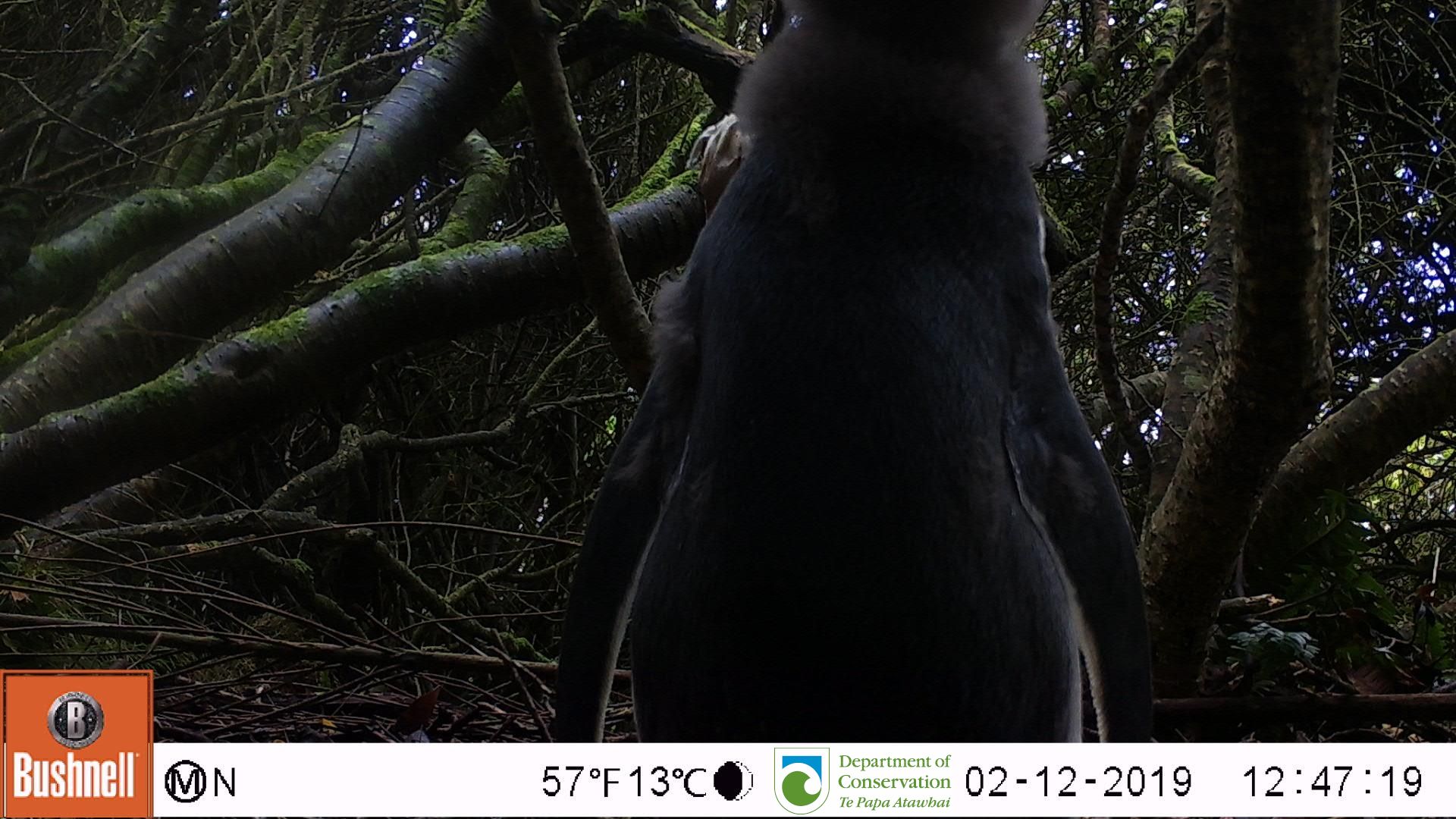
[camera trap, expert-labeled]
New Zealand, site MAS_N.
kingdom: Animalia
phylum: Chordata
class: Aves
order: Sphenisciformes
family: Spheniscidae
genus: Megadyptes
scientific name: Megadyptes antipodes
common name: yellow-eyed penguin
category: yellow eyed penguin